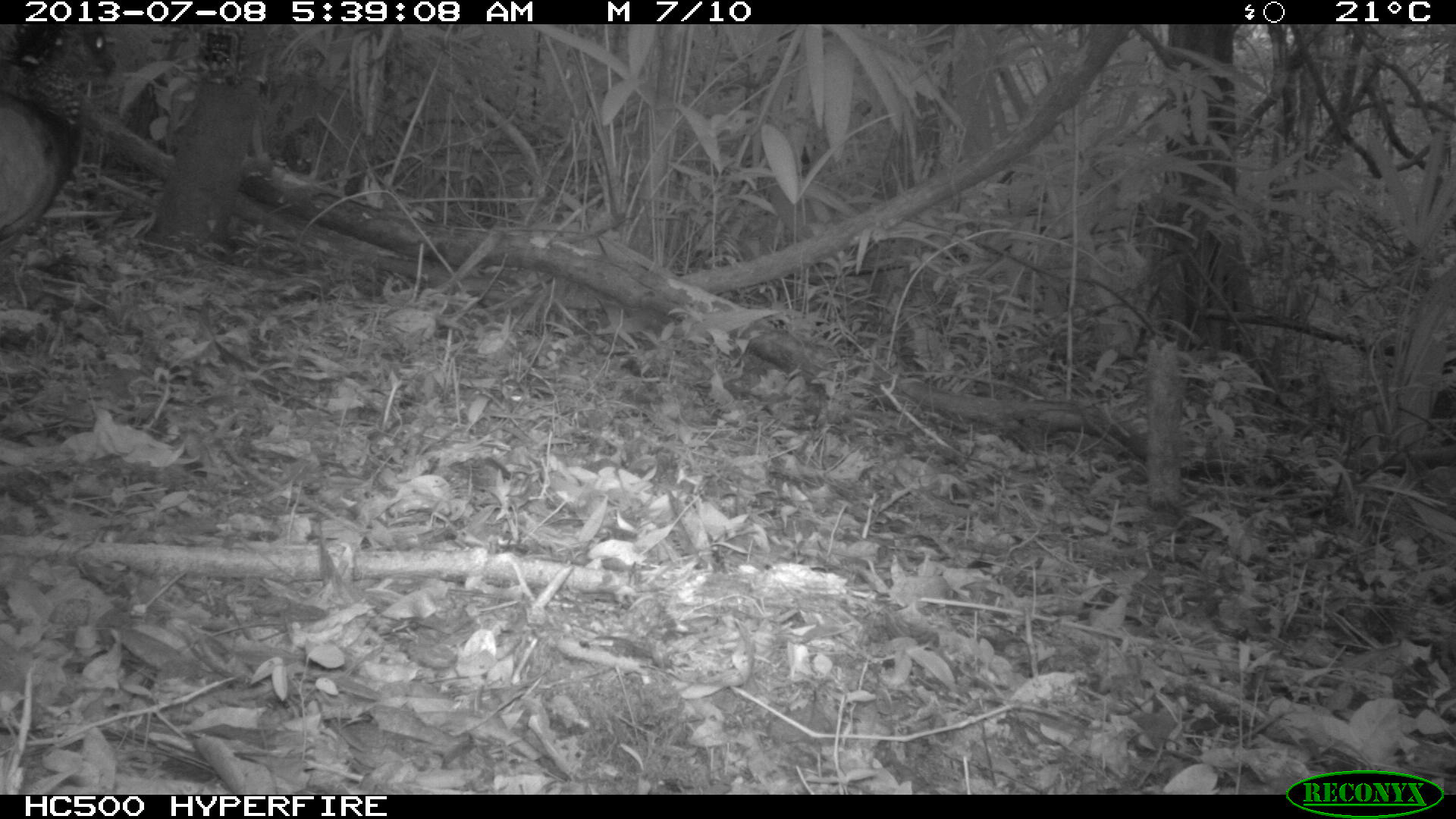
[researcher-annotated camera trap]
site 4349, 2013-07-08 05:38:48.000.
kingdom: Animalia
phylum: Chordata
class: Aves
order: Galliformes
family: Cracidae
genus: Crax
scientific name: Crax rubra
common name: great curassow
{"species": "Crax rubra (great curassow)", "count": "1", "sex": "female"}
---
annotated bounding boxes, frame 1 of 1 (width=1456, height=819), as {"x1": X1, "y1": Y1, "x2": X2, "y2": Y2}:
crax rubra: {"x1": 0, "y1": 20, "x2": 114, "y2": 262}